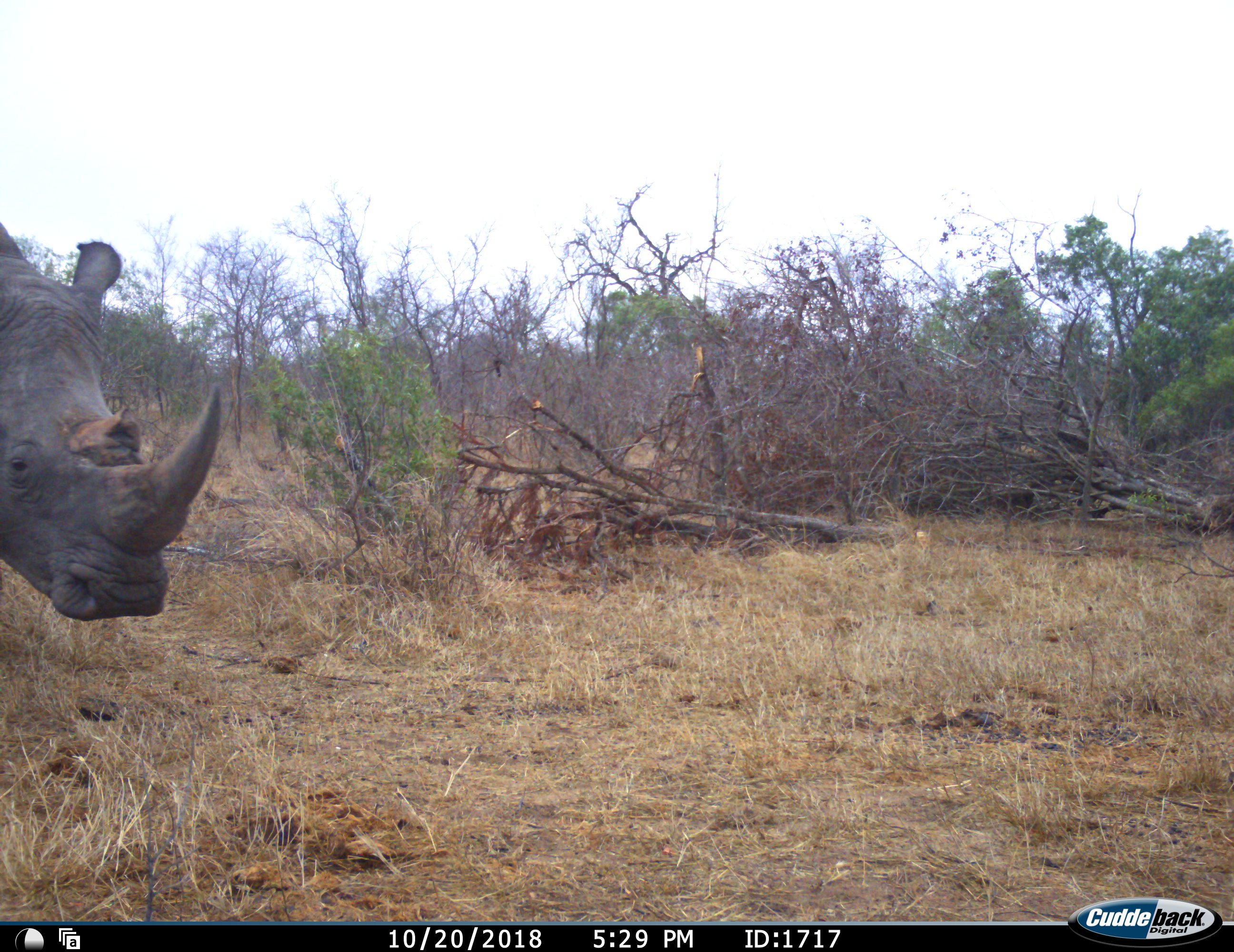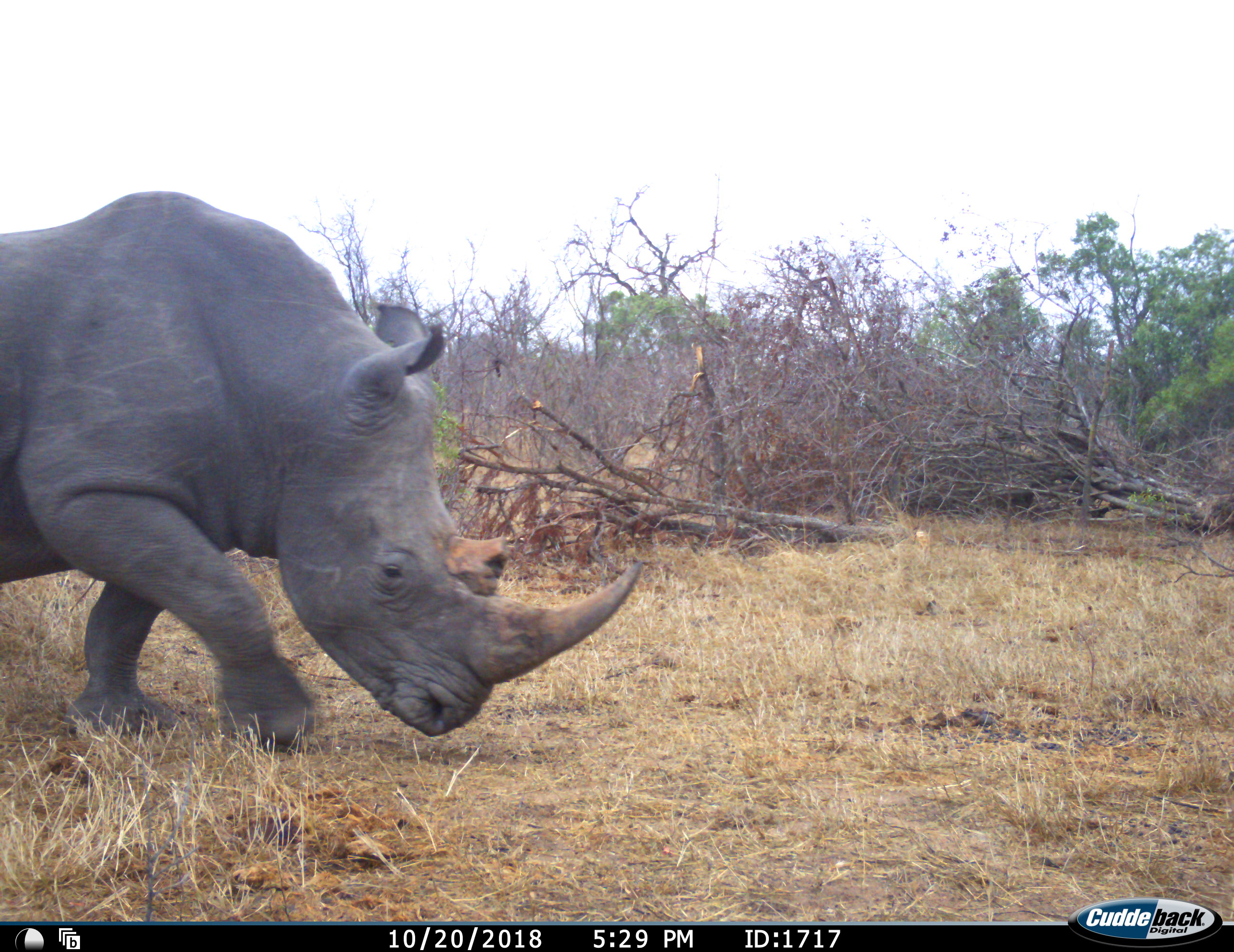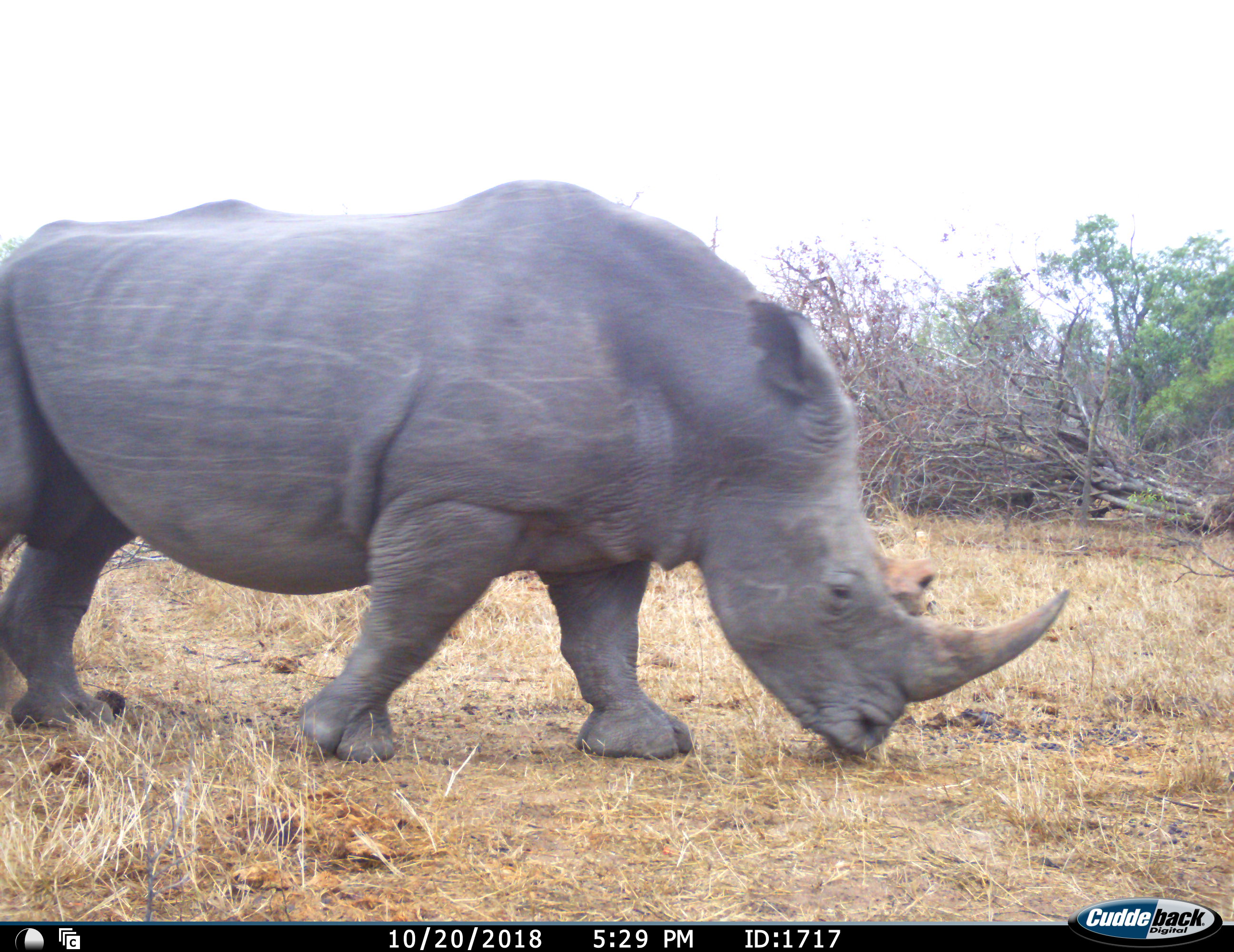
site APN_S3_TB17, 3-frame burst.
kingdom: Animalia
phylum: Chordata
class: Mammalia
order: Perissodactyla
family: Rhinocerotidae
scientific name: Rhinocerotidae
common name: unknown rhinoceros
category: rhinocerosunknown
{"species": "rhinocerosunknown (unknown rhinoceros) (Rhinocerotidae)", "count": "1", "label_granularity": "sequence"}